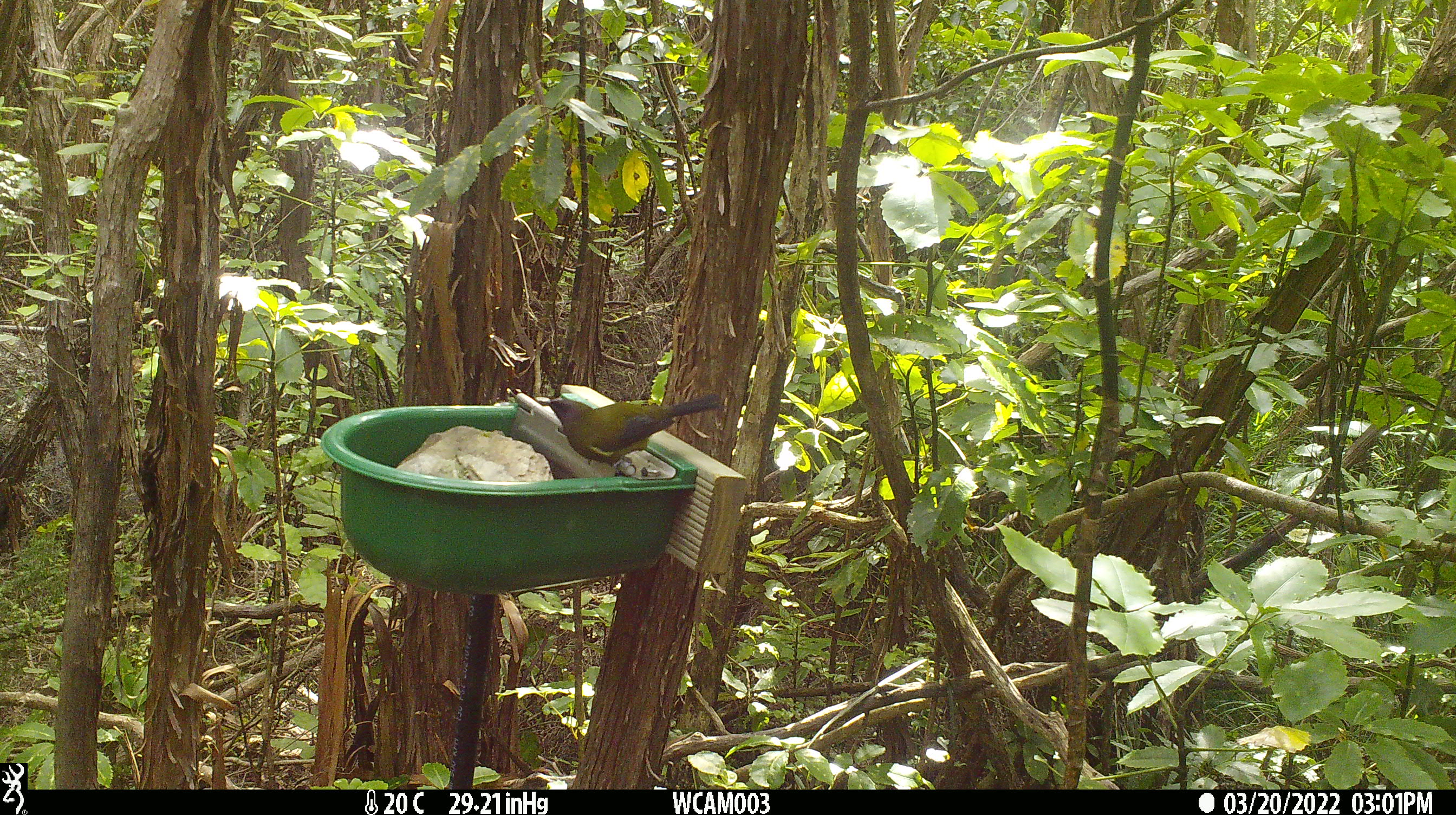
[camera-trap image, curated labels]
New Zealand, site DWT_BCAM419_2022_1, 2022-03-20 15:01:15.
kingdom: Animalia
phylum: Chordata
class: Aves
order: Passeriformes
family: Meliphagidae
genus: Anthornis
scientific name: Anthornis melanura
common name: new zealand bellbird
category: bellbird